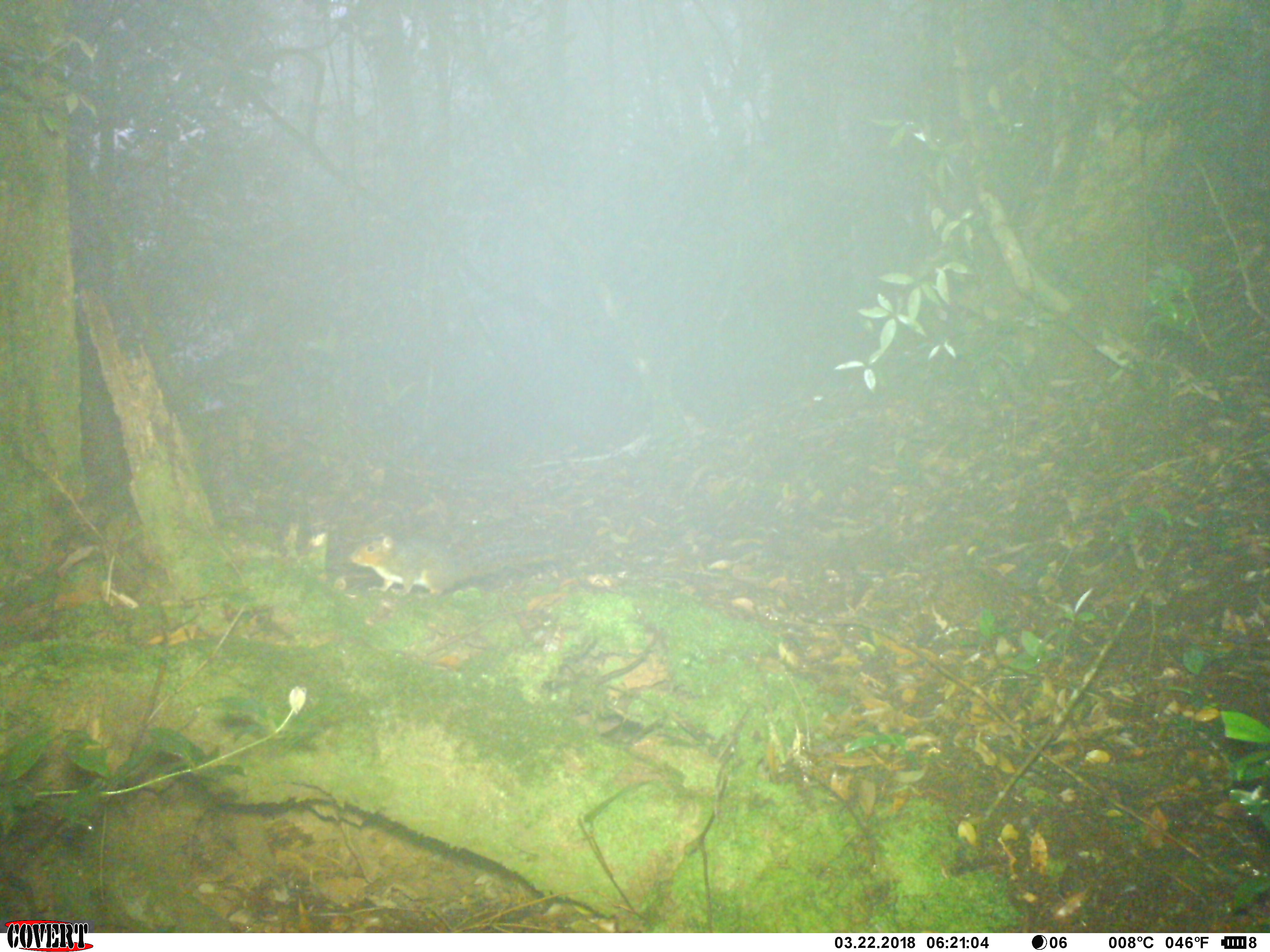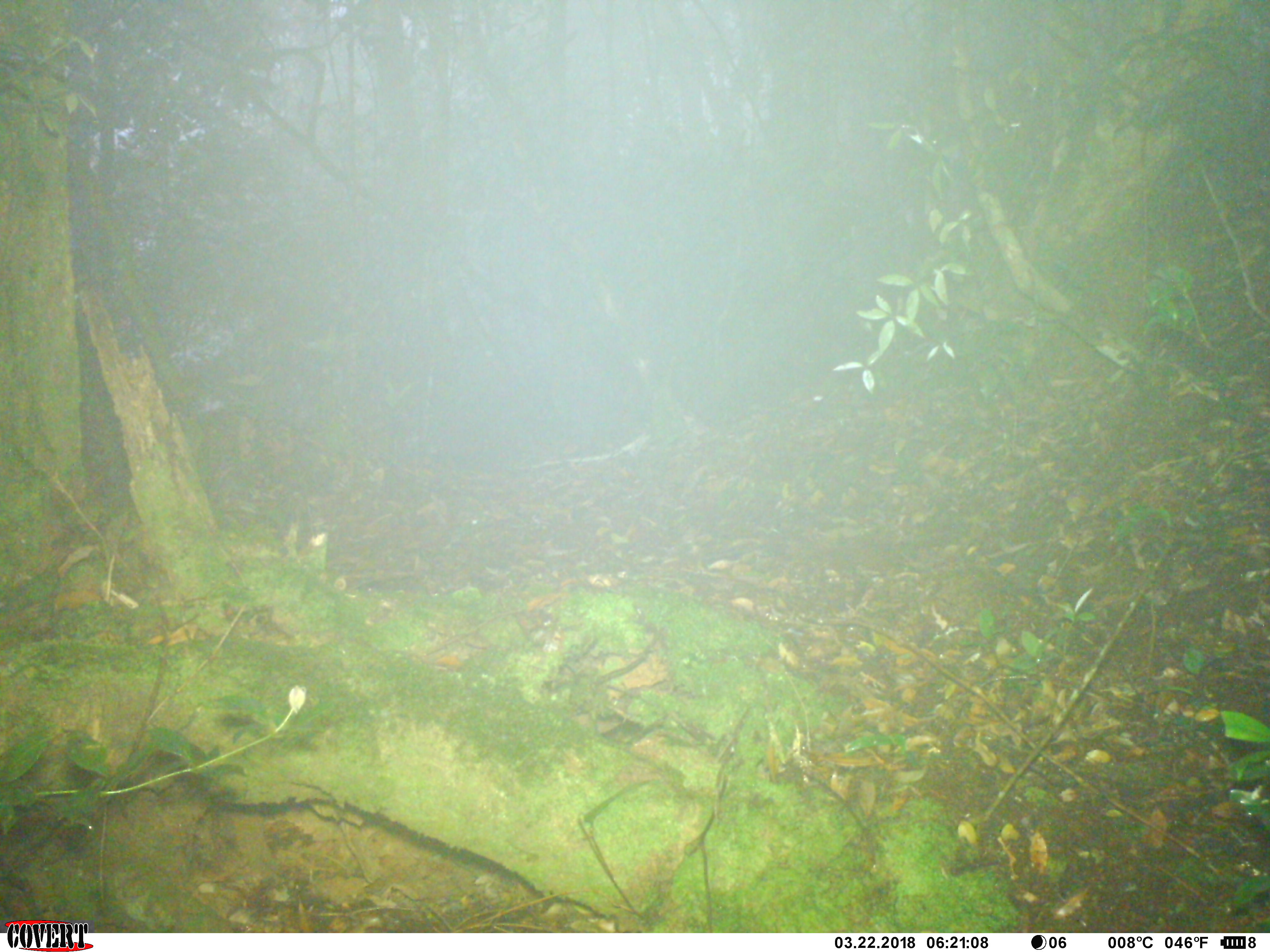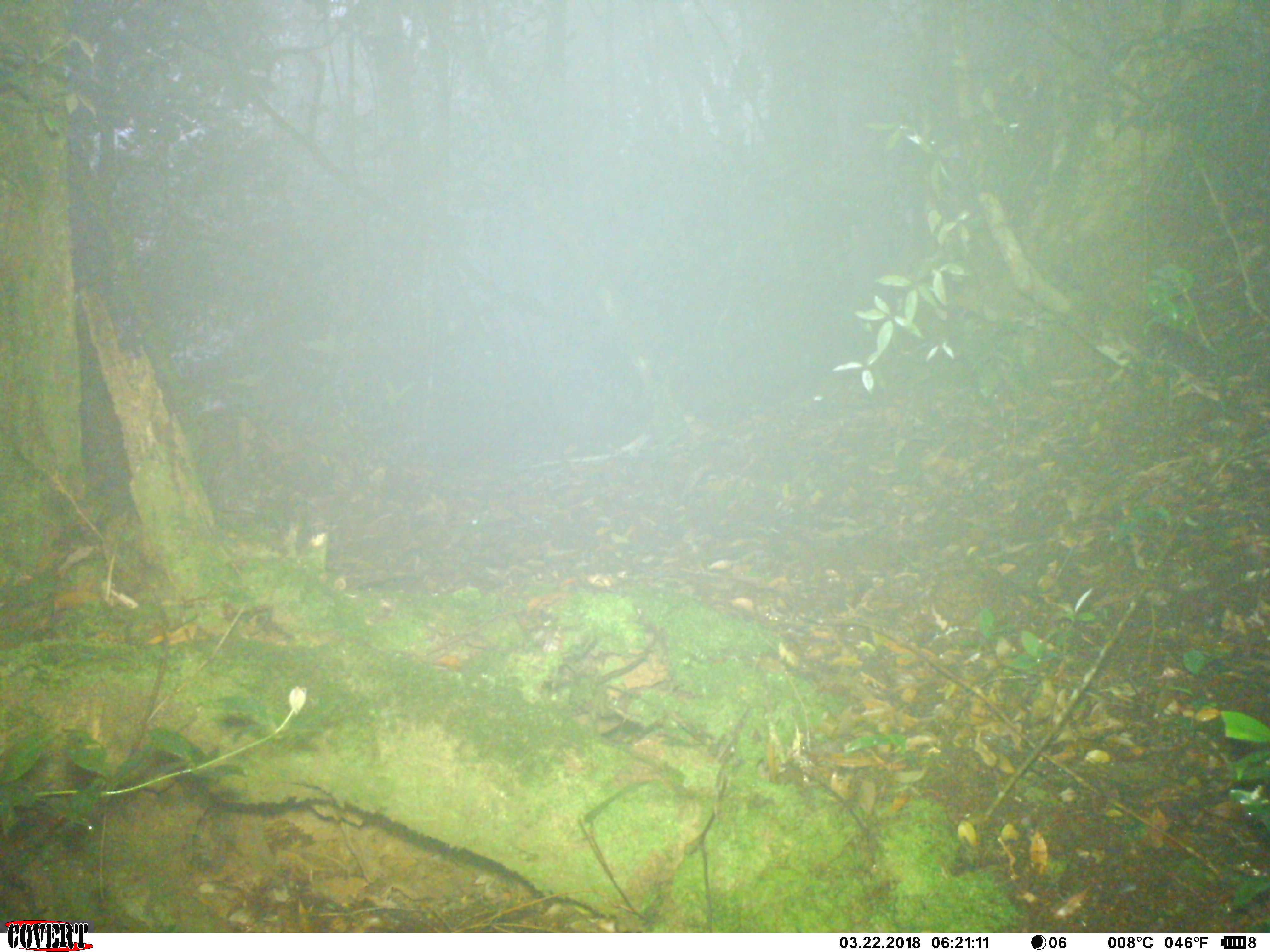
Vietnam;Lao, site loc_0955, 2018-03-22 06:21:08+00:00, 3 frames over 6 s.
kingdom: Animalia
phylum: Chordata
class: Mammalia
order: Rodentia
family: Sciuridae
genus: Dremomys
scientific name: Dremomys rufigenis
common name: red-cheeked squirrel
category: red cheeked squirrel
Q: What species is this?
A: Red cheeked squirrel (red-cheeked squirrel) (Dremomys rufigenis).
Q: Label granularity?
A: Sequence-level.